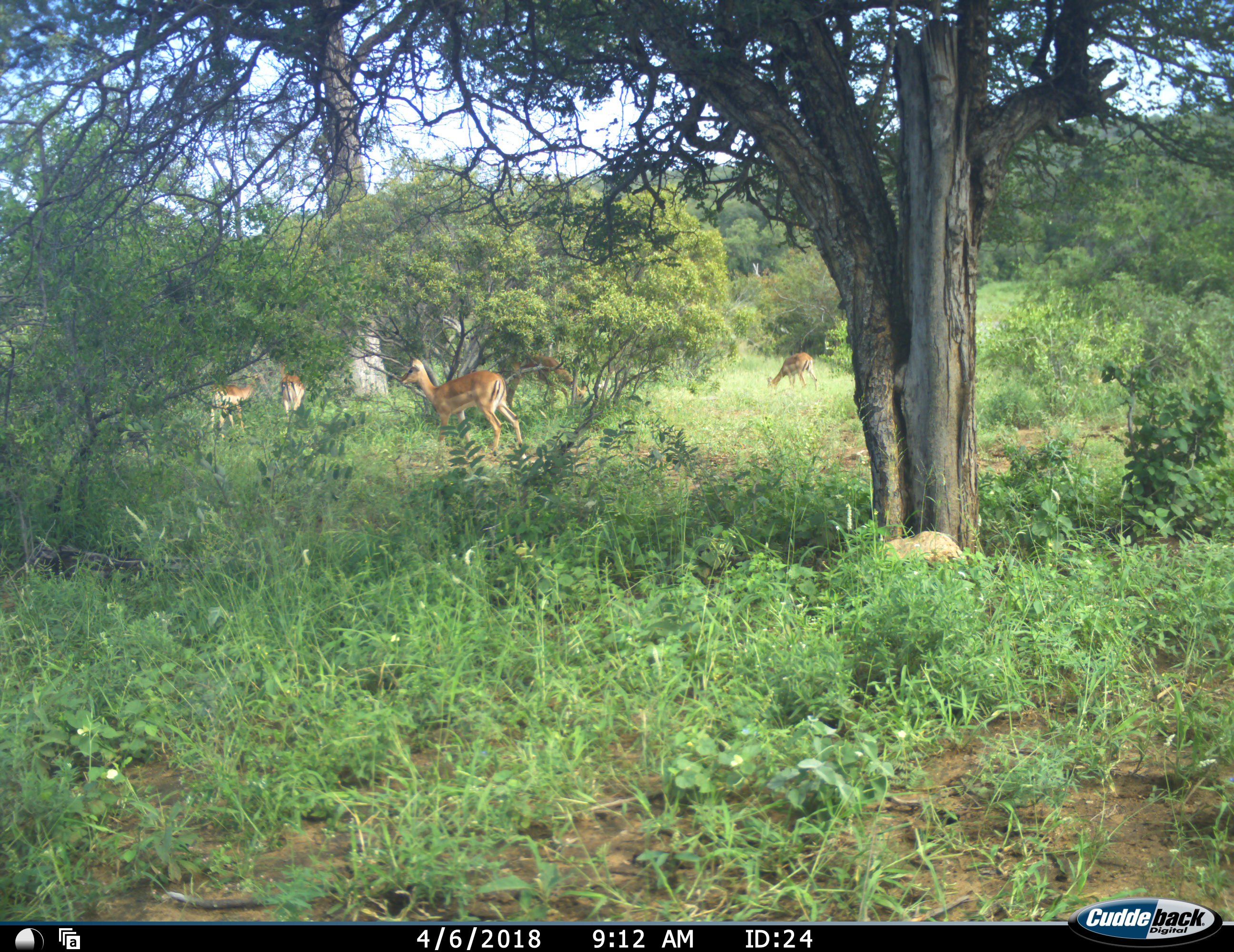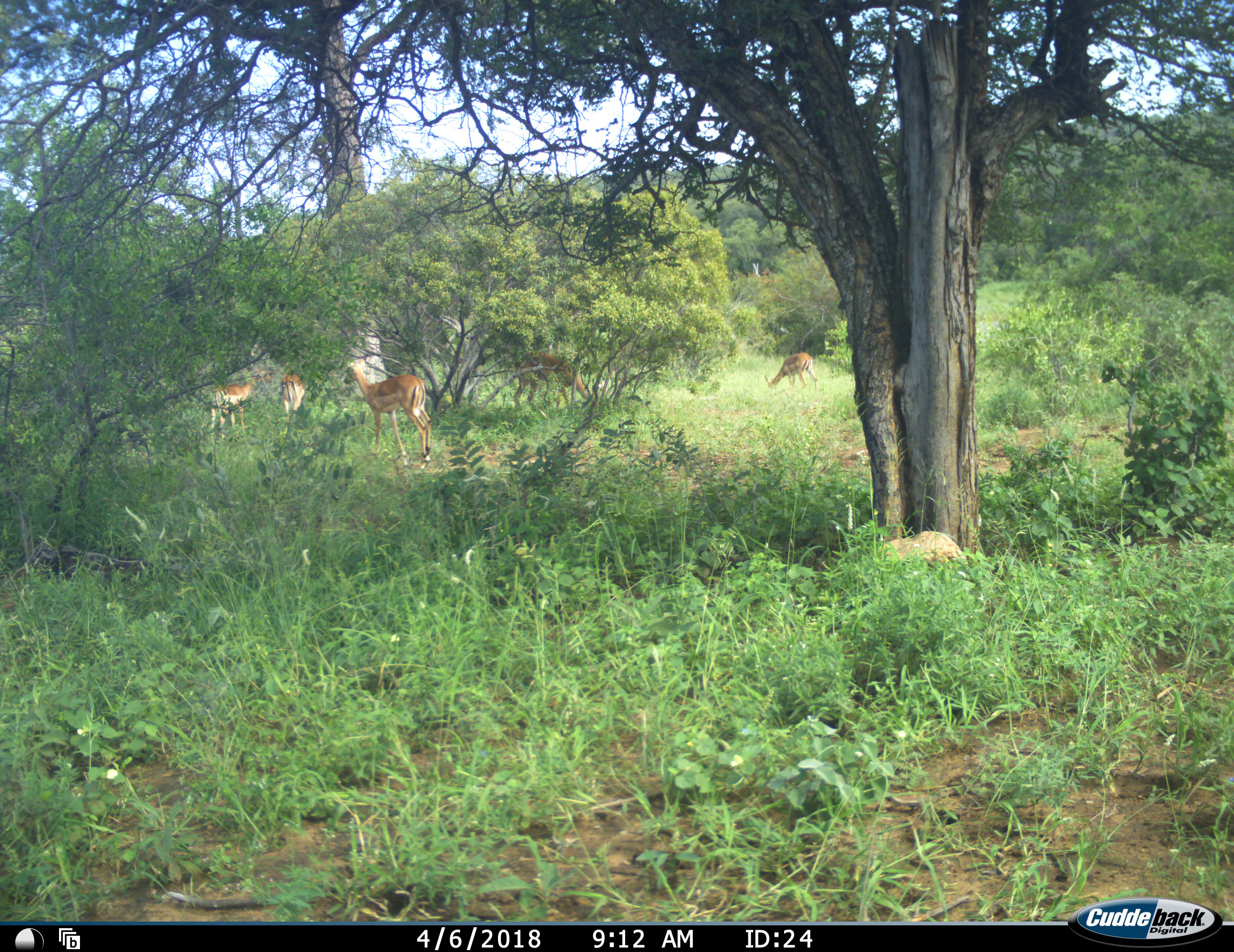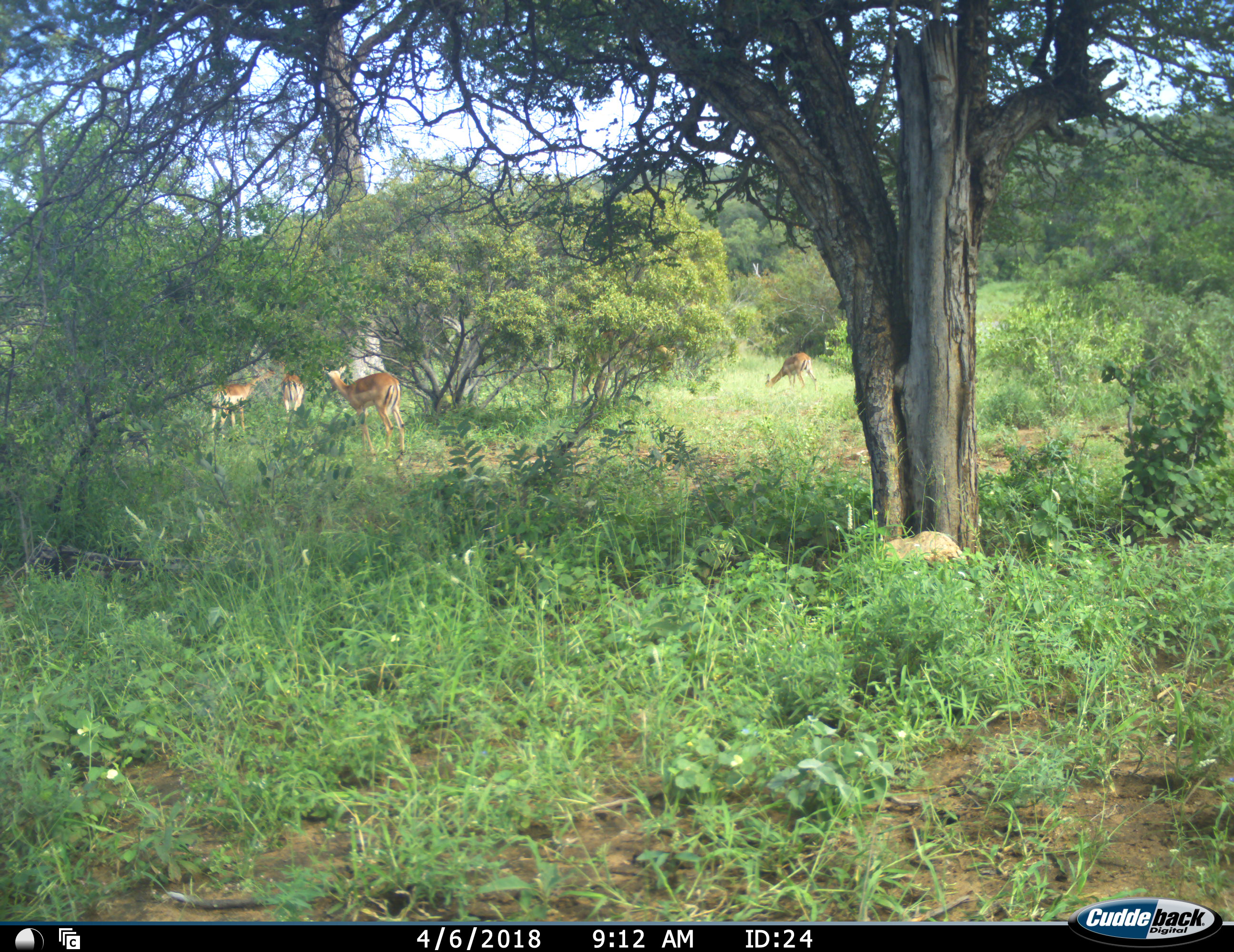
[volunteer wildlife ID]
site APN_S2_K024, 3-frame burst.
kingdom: Animalia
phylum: Chordata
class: Mammalia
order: Artiodactyla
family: Bovidae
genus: Aepyceros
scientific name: Aepyceros melampus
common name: impala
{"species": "impala (Aepyceros melampus)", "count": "5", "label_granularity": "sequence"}